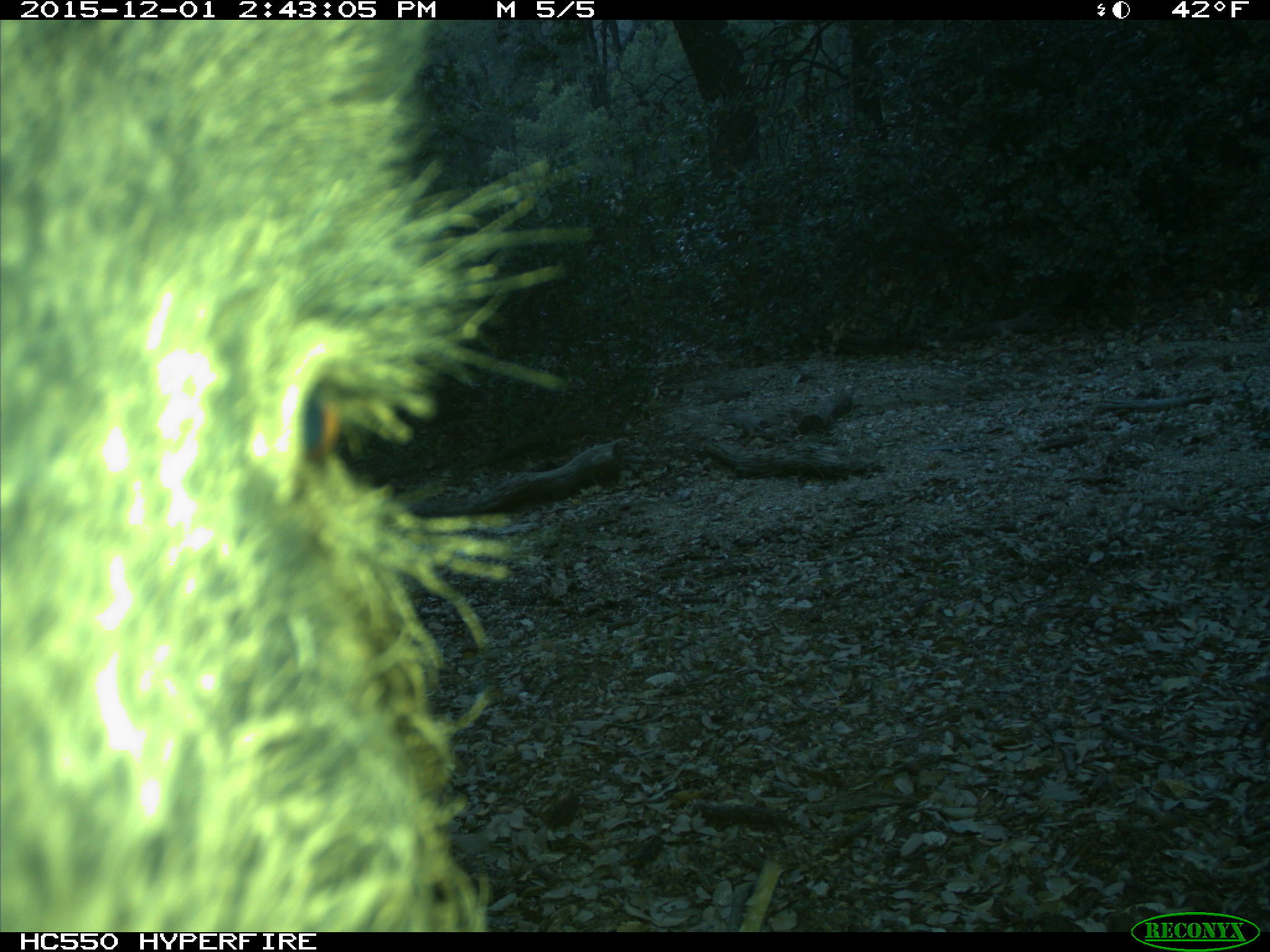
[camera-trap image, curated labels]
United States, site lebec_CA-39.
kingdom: Animalia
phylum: Chordata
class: Mammalia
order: Artiodactyla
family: Suidae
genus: Sus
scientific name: Sus scrofa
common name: wild boar